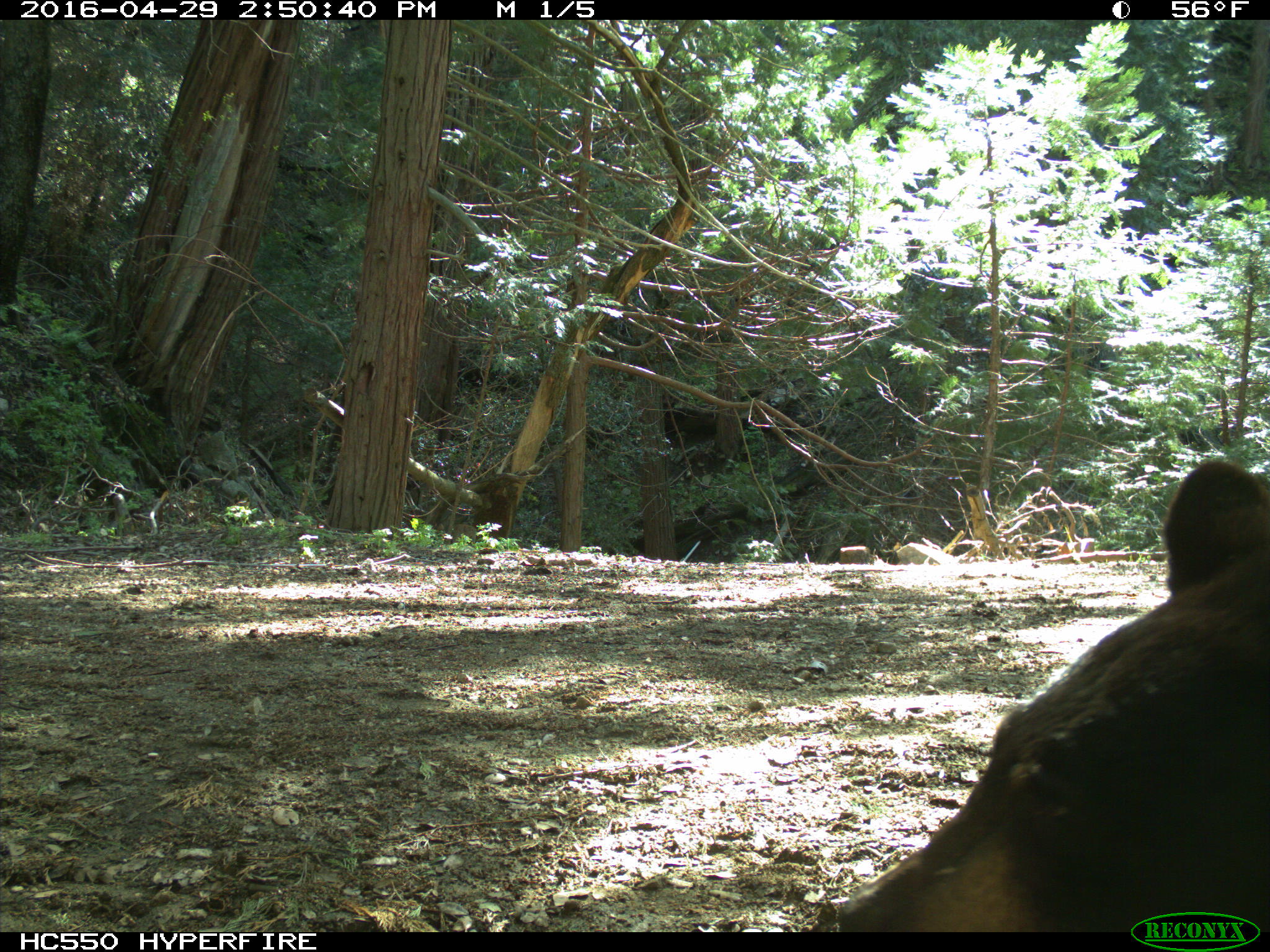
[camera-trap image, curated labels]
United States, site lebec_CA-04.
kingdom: Animalia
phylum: Chordata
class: Mammalia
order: Carnivora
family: Ursidae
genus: Ursus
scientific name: Ursus americanus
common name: american black bear